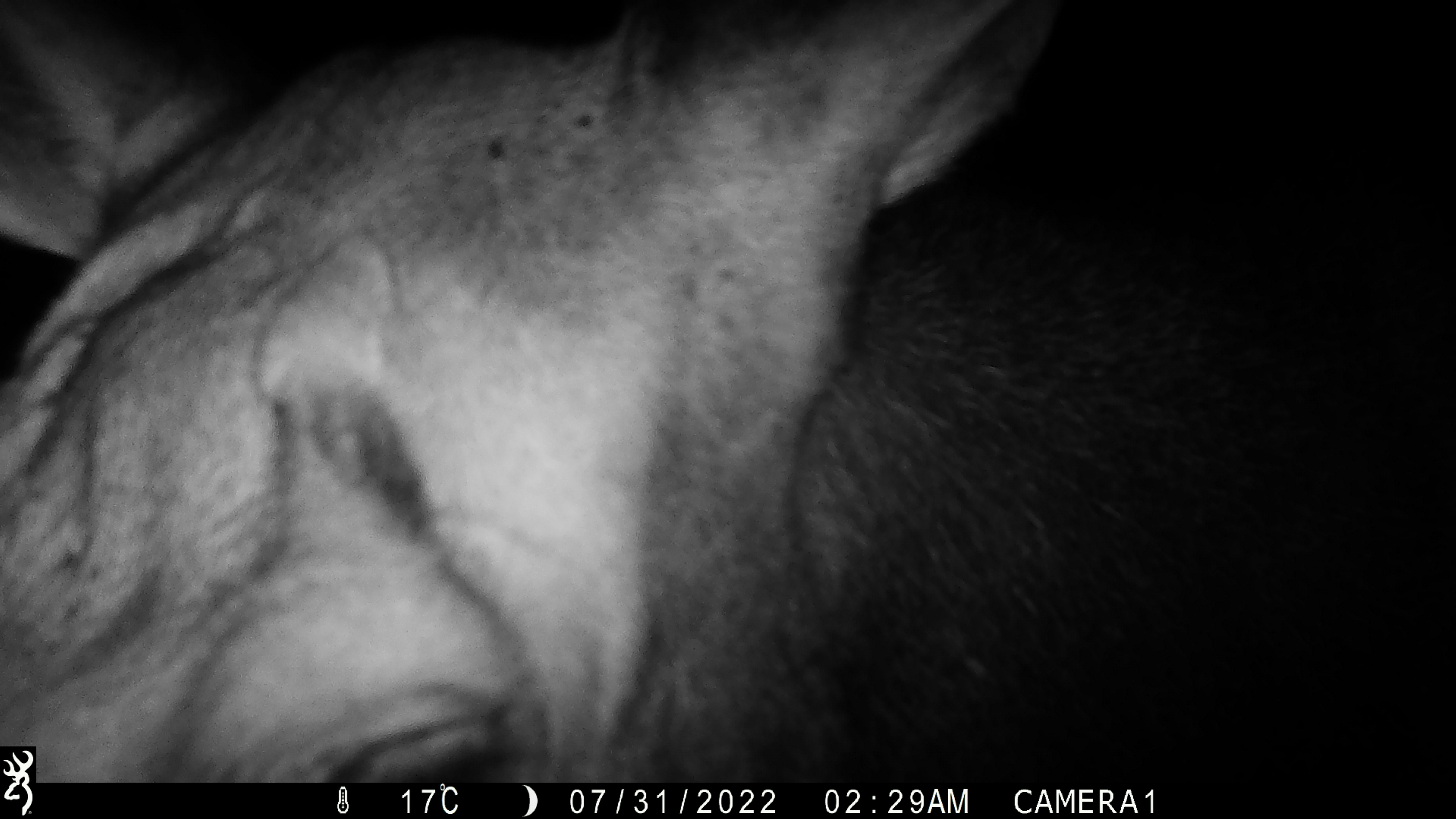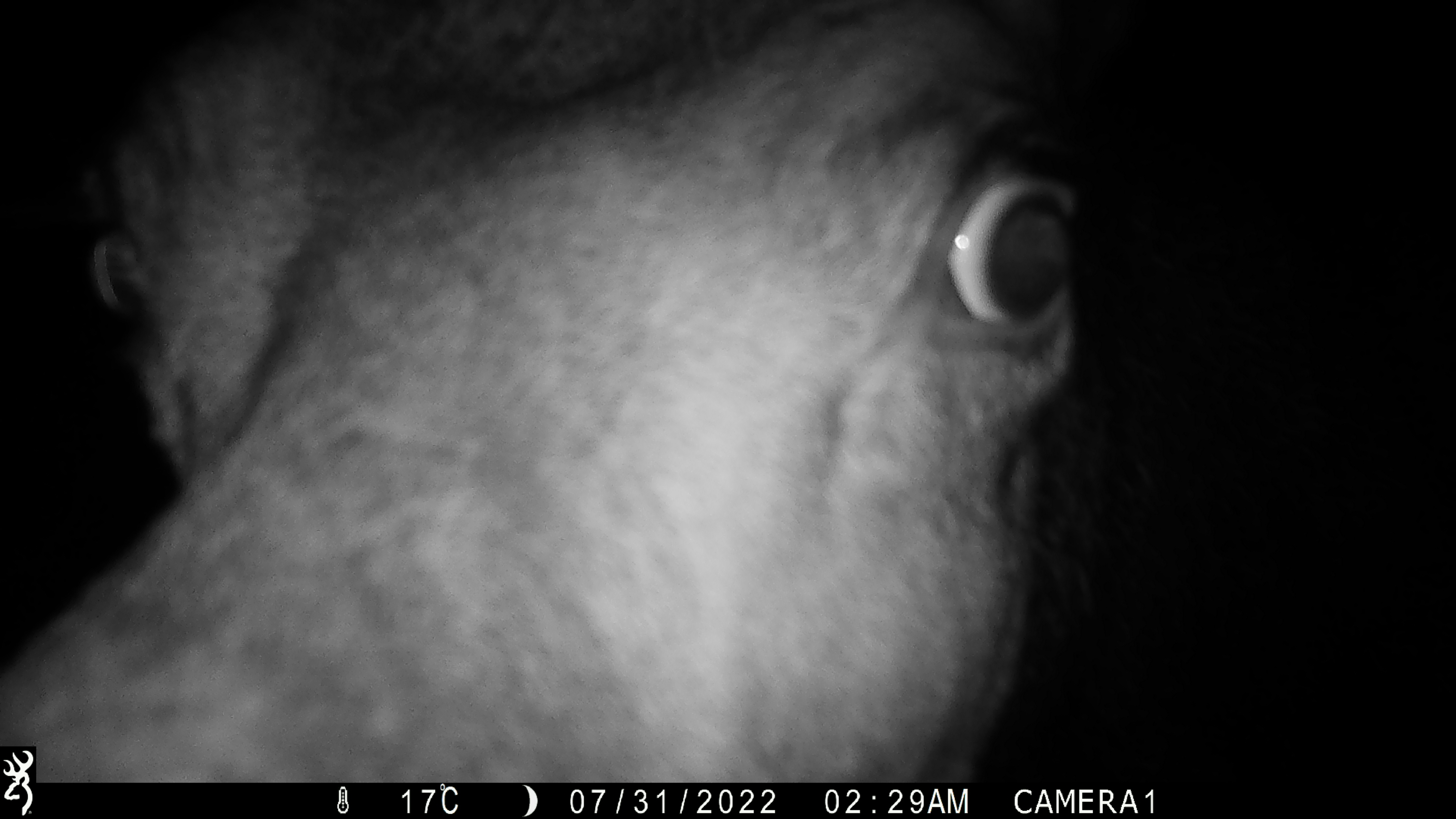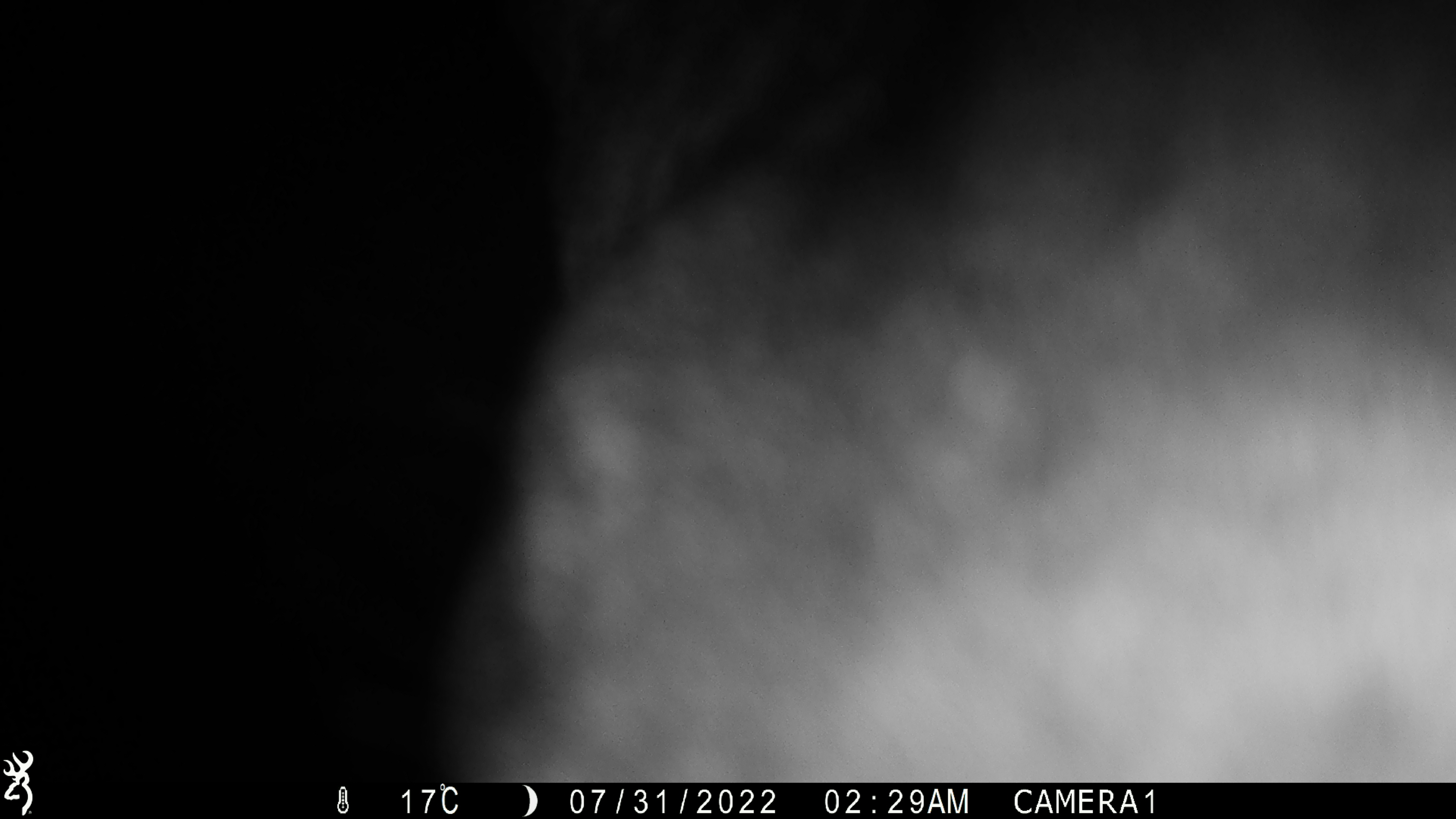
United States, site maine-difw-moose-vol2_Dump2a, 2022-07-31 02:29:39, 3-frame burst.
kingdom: Animalia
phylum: Chordata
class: Mammalia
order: Artiodactyla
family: Cervidae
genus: Alces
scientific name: Alces alces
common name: moose